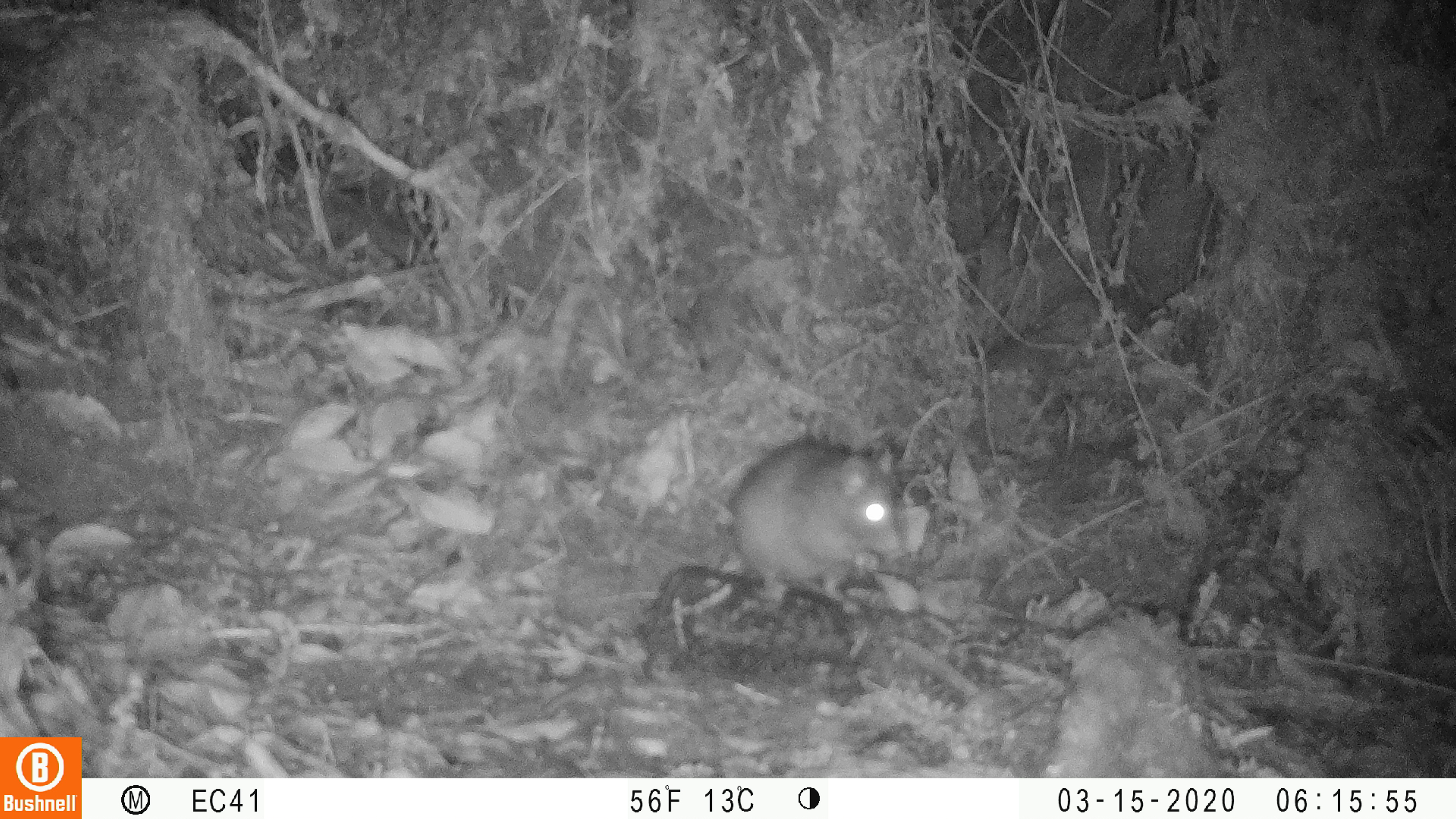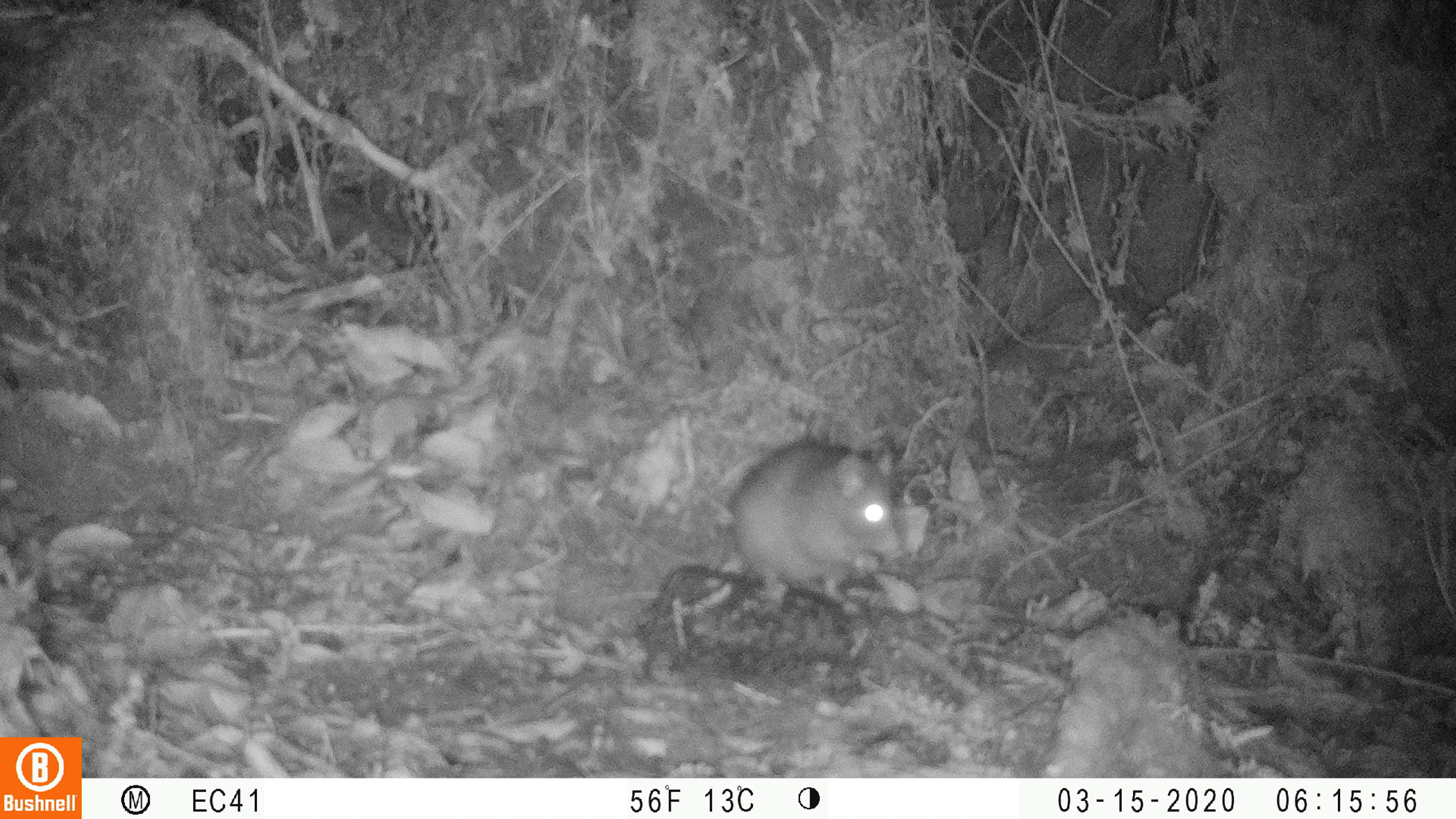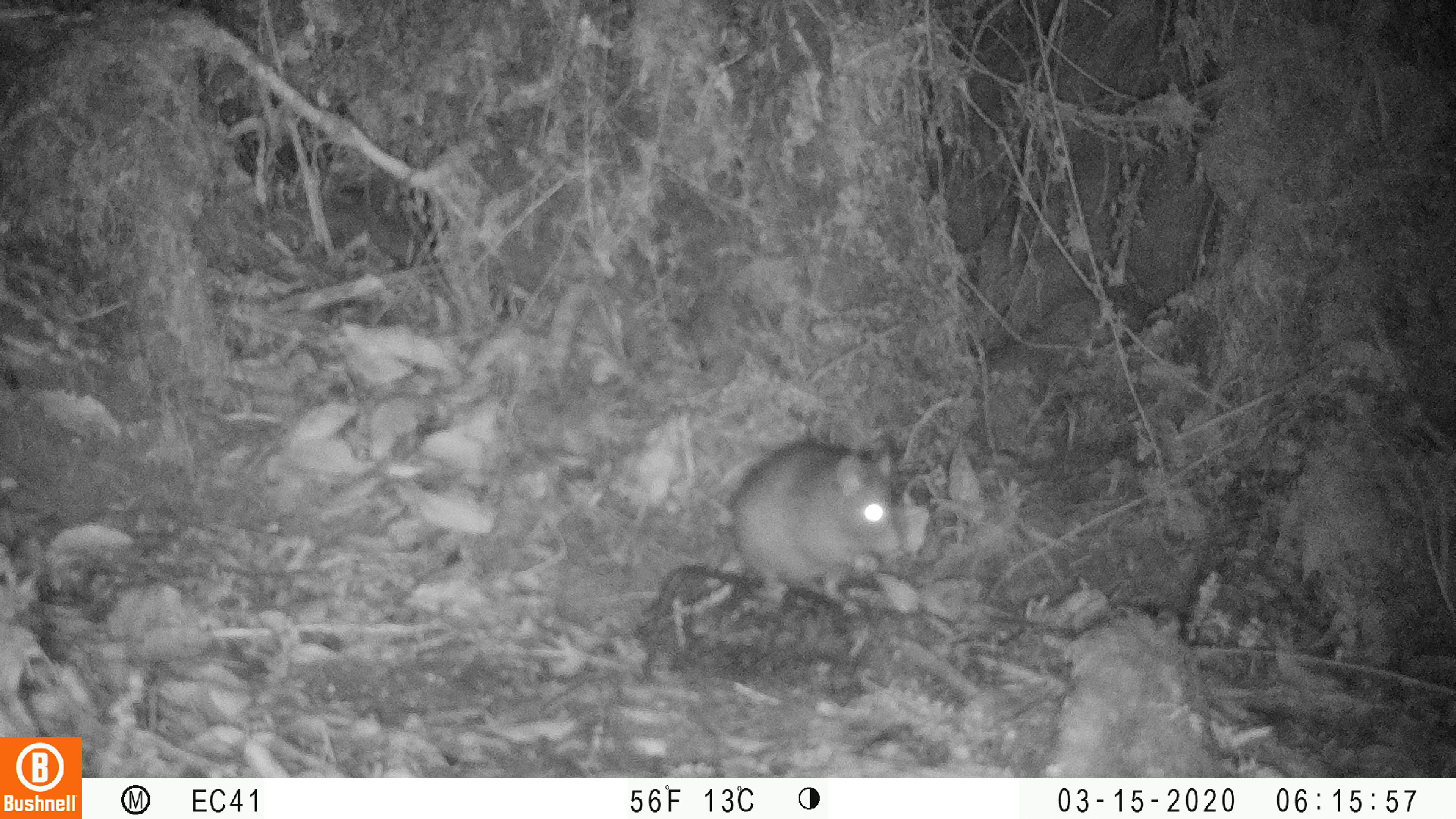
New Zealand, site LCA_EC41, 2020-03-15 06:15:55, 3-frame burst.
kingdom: Animalia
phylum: Chordata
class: Mammalia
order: Rodentia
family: Muridae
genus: Rattus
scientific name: Rattus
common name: rat